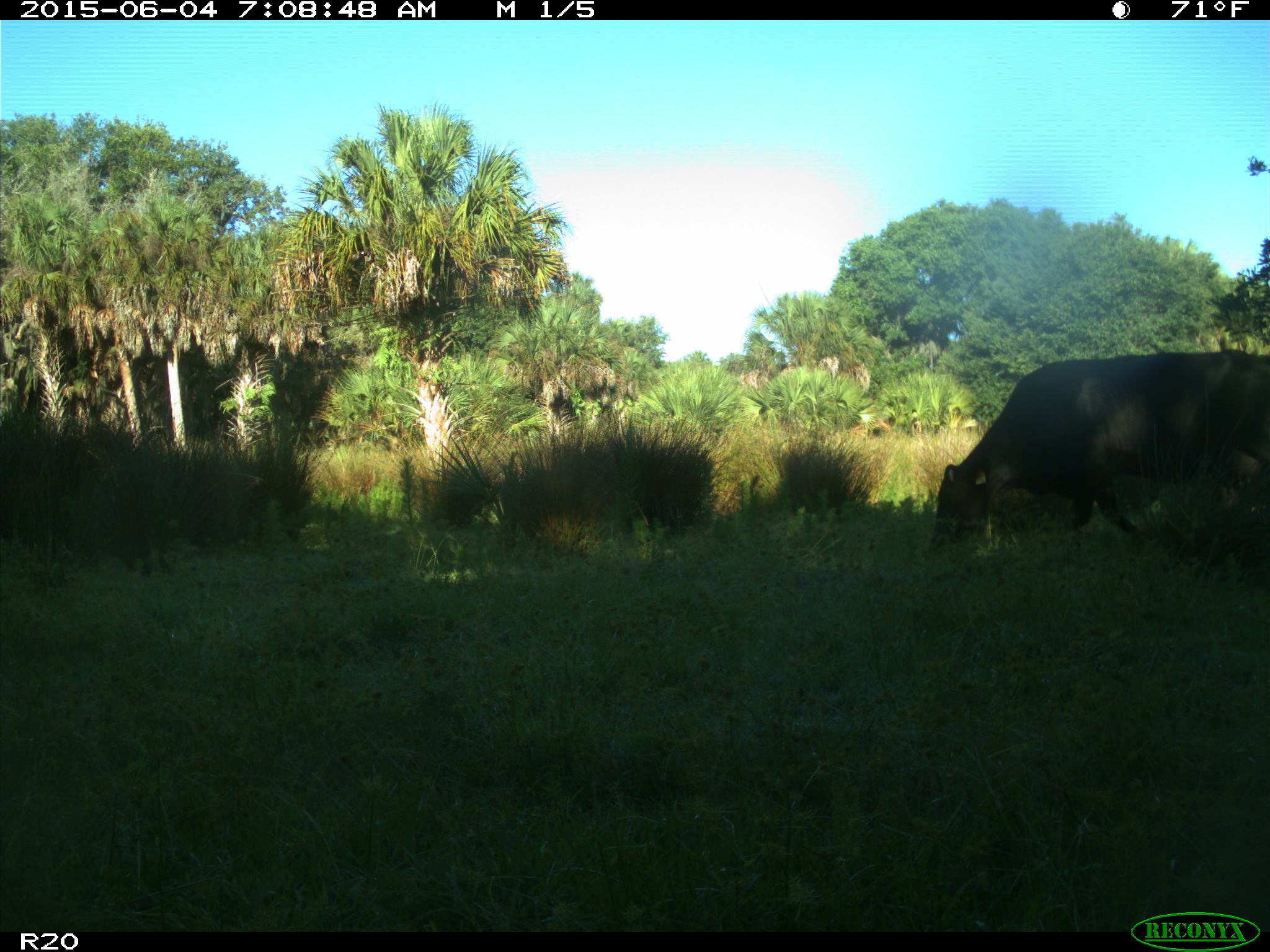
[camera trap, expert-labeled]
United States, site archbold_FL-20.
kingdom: Animalia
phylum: Chordata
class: Mammalia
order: Artiodactyla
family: Bovidae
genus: Bos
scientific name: Bos taurus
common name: domestic cow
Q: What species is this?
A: Bos taurus (domestic cow).